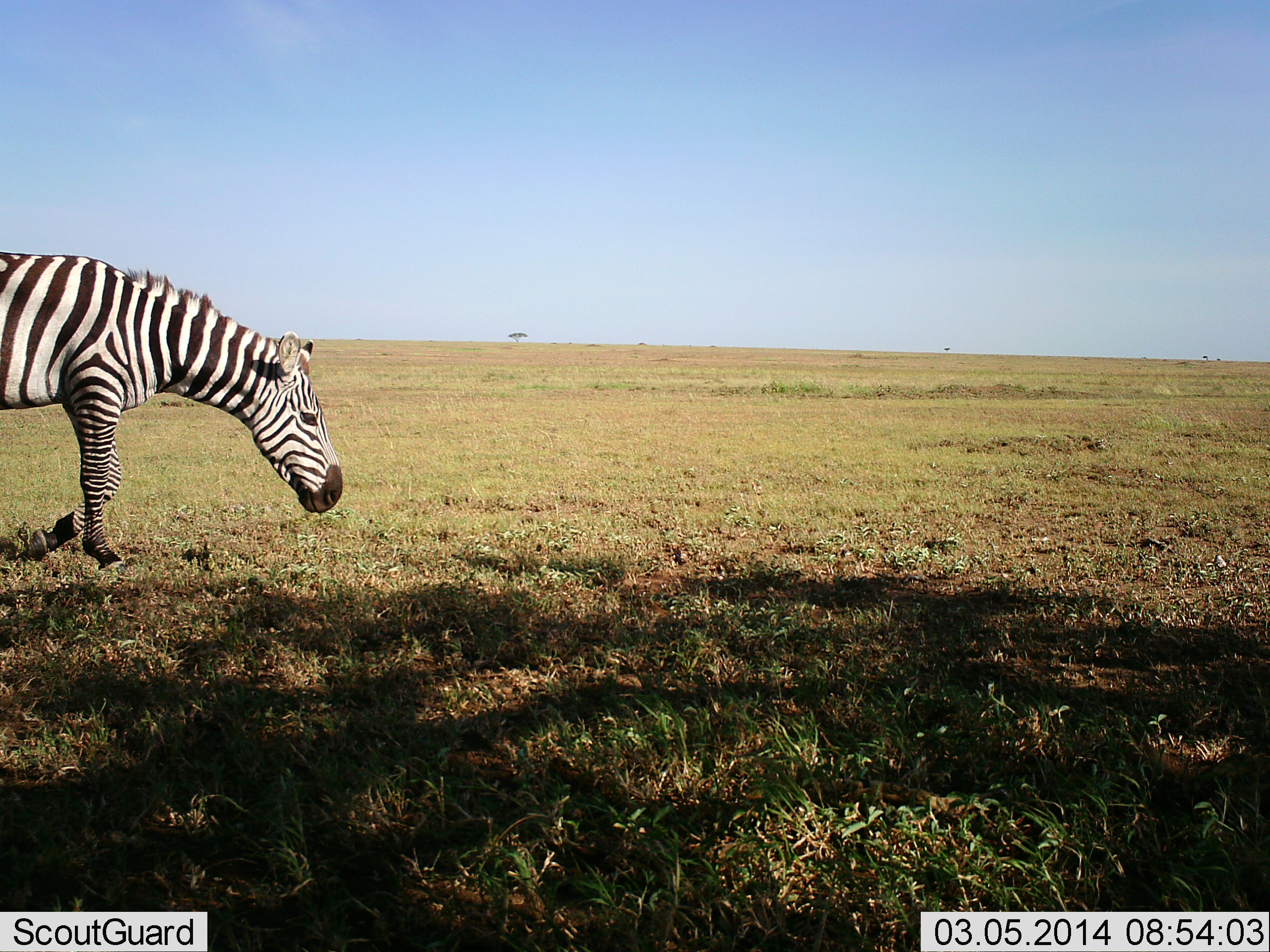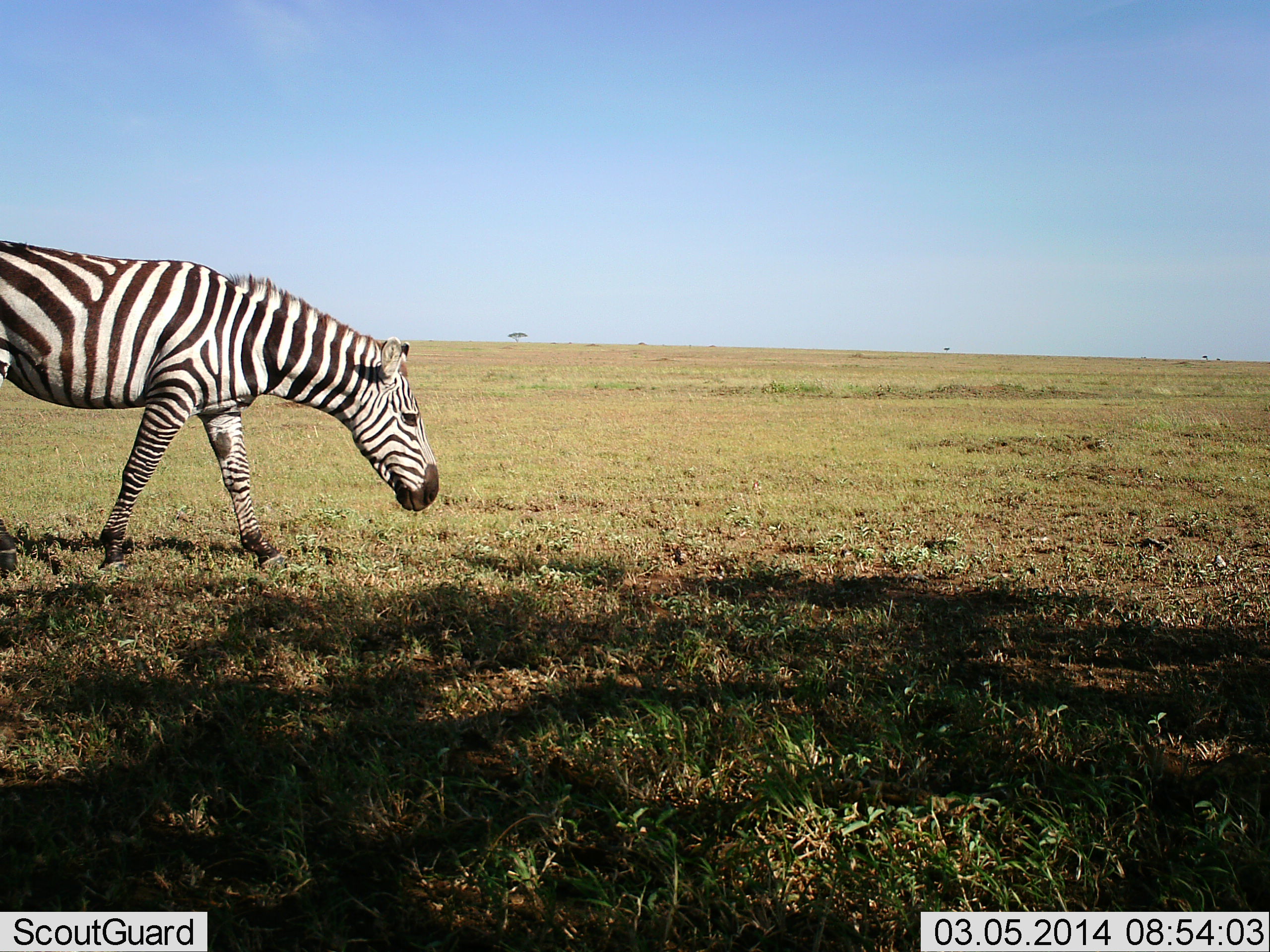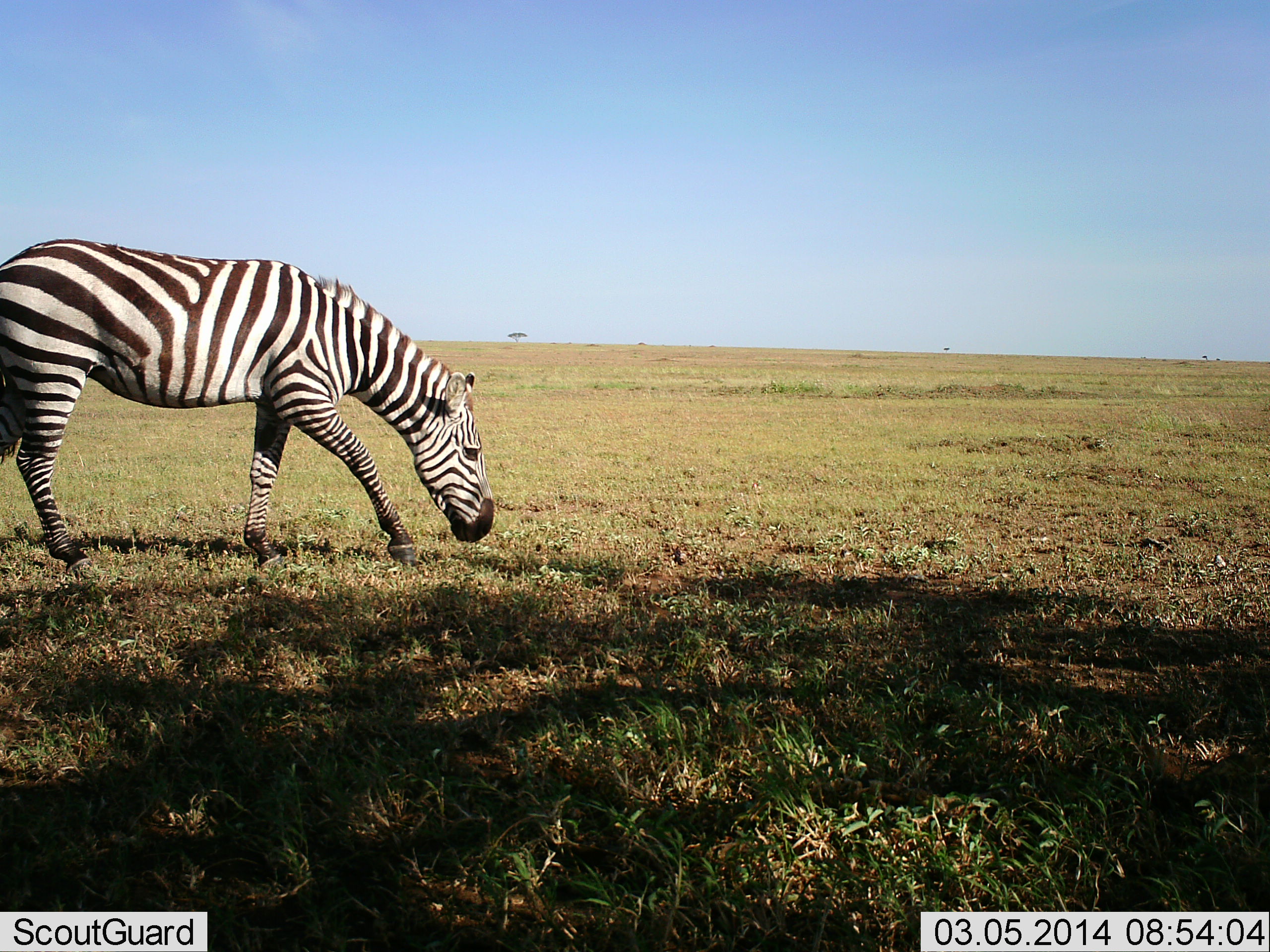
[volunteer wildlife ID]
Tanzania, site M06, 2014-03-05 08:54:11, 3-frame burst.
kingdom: Animalia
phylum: Chordata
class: Mammalia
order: Perissodactyla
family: Equidae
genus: Equus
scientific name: Equus quagga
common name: plains zebra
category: zebra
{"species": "zebra (plains zebra) (Equus quagga)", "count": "1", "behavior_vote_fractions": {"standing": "0%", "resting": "0%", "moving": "100%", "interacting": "0%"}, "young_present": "0%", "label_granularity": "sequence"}